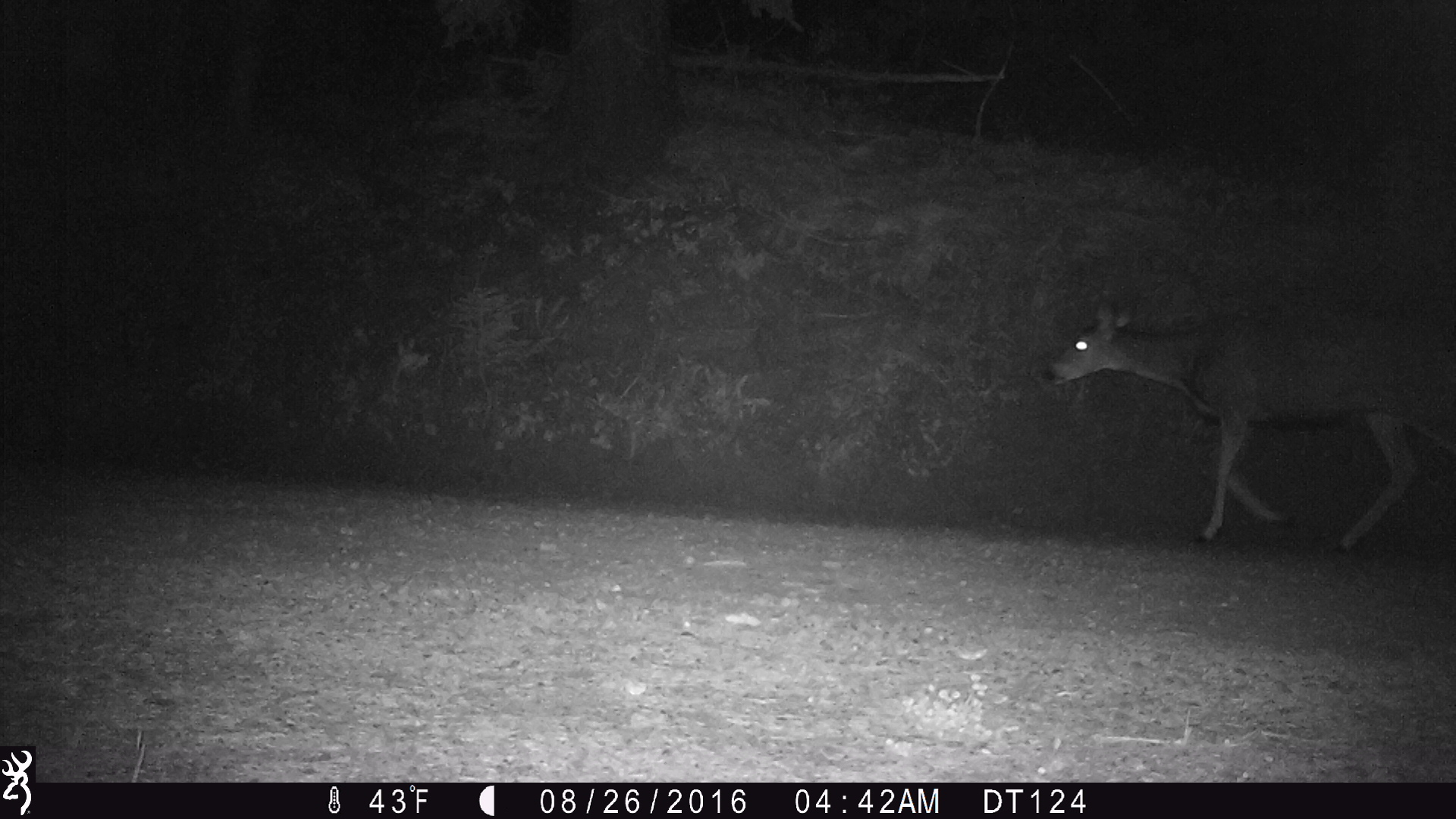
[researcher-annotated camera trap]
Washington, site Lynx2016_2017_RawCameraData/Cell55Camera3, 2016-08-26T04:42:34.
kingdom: Animalia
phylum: Chordata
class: Mammalia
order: Artiodactyla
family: Cervidae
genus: Odocoileus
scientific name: Odocoileus hemionus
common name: mule deer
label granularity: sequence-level